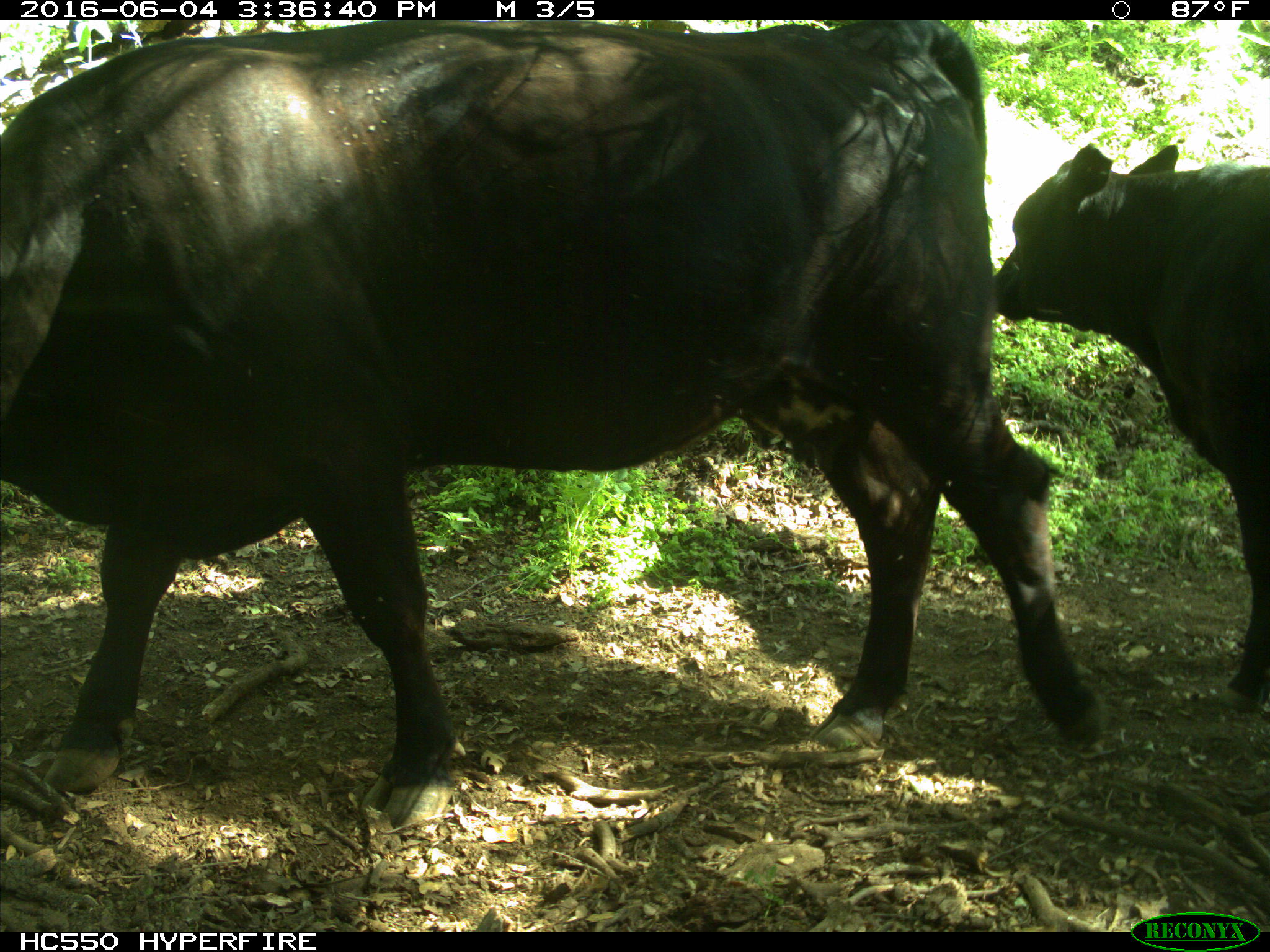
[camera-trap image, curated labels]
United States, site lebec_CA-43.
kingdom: Animalia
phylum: Chordata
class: Mammalia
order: Artiodactyla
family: Bovidae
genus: Bos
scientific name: Bos taurus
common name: domestic cow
Bos taurus (domestic cow).